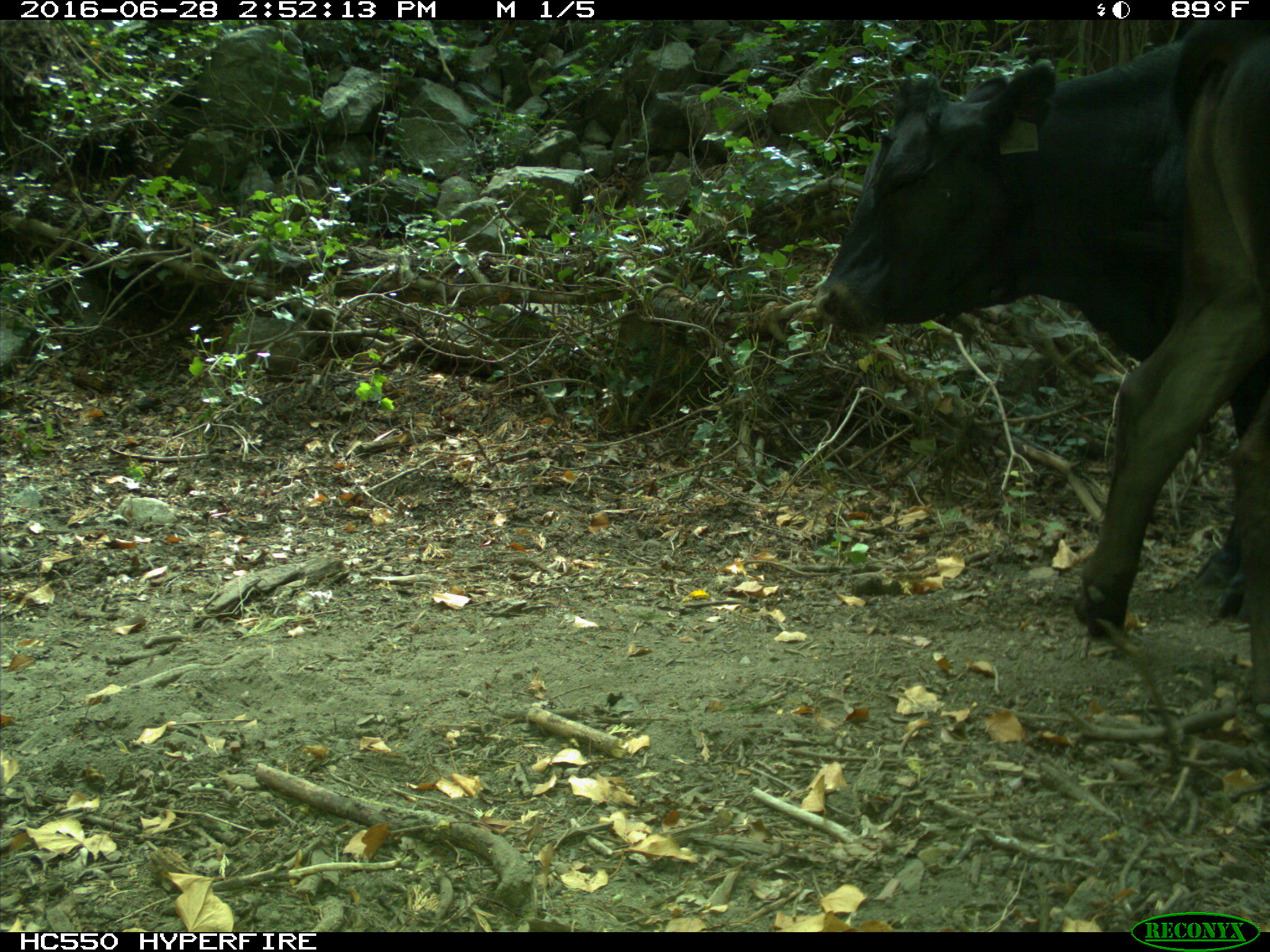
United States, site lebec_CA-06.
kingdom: Animalia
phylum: Chordata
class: Mammalia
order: Artiodactyla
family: Bovidae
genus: Bos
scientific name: Bos taurus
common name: domestic cow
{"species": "Bos taurus (domestic cow)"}